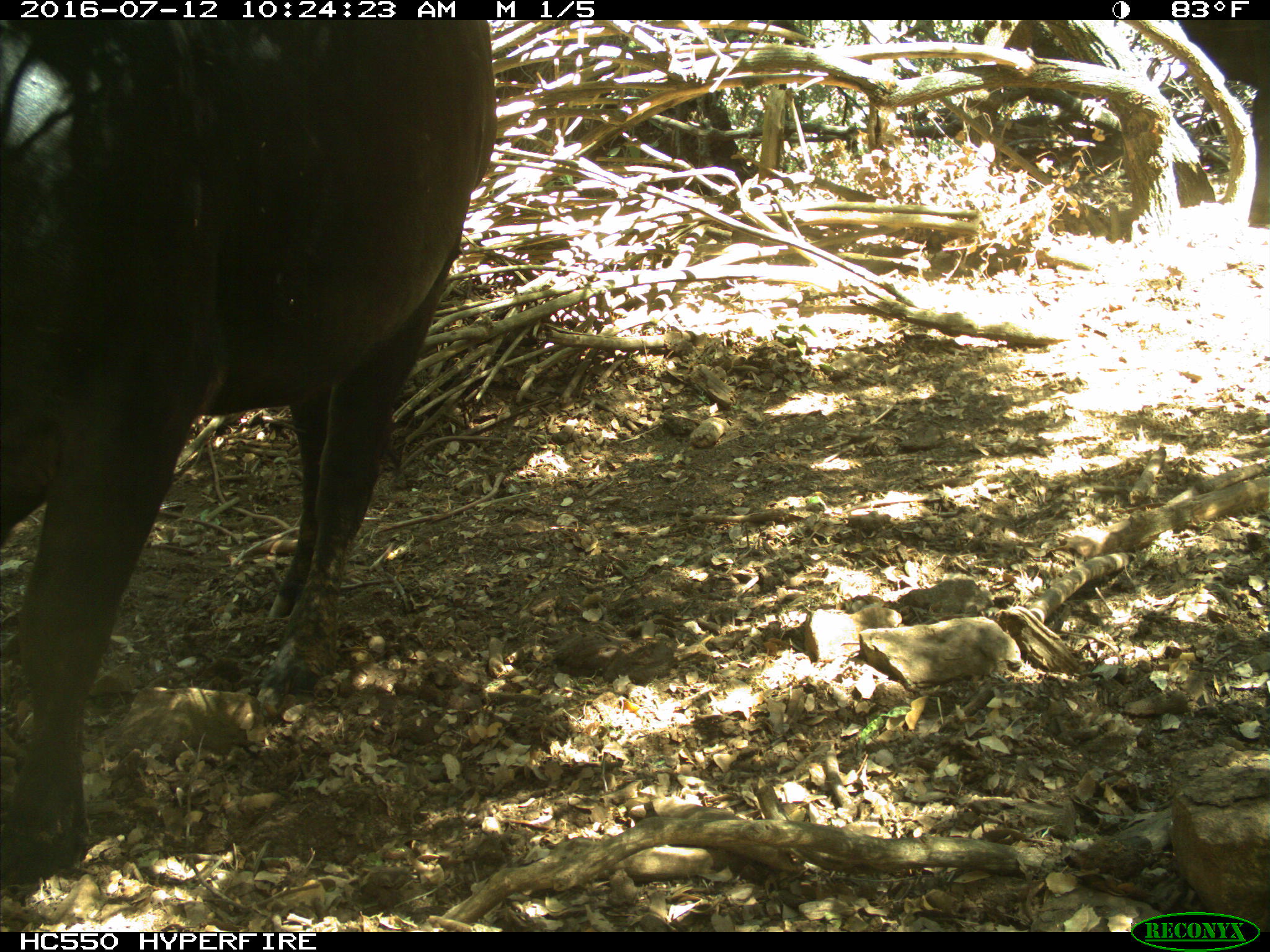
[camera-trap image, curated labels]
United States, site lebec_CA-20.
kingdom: Animalia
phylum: Chordata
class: Mammalia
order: Artiodactyla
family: Bovidae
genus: Bos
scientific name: Bos taurus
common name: domestic cow